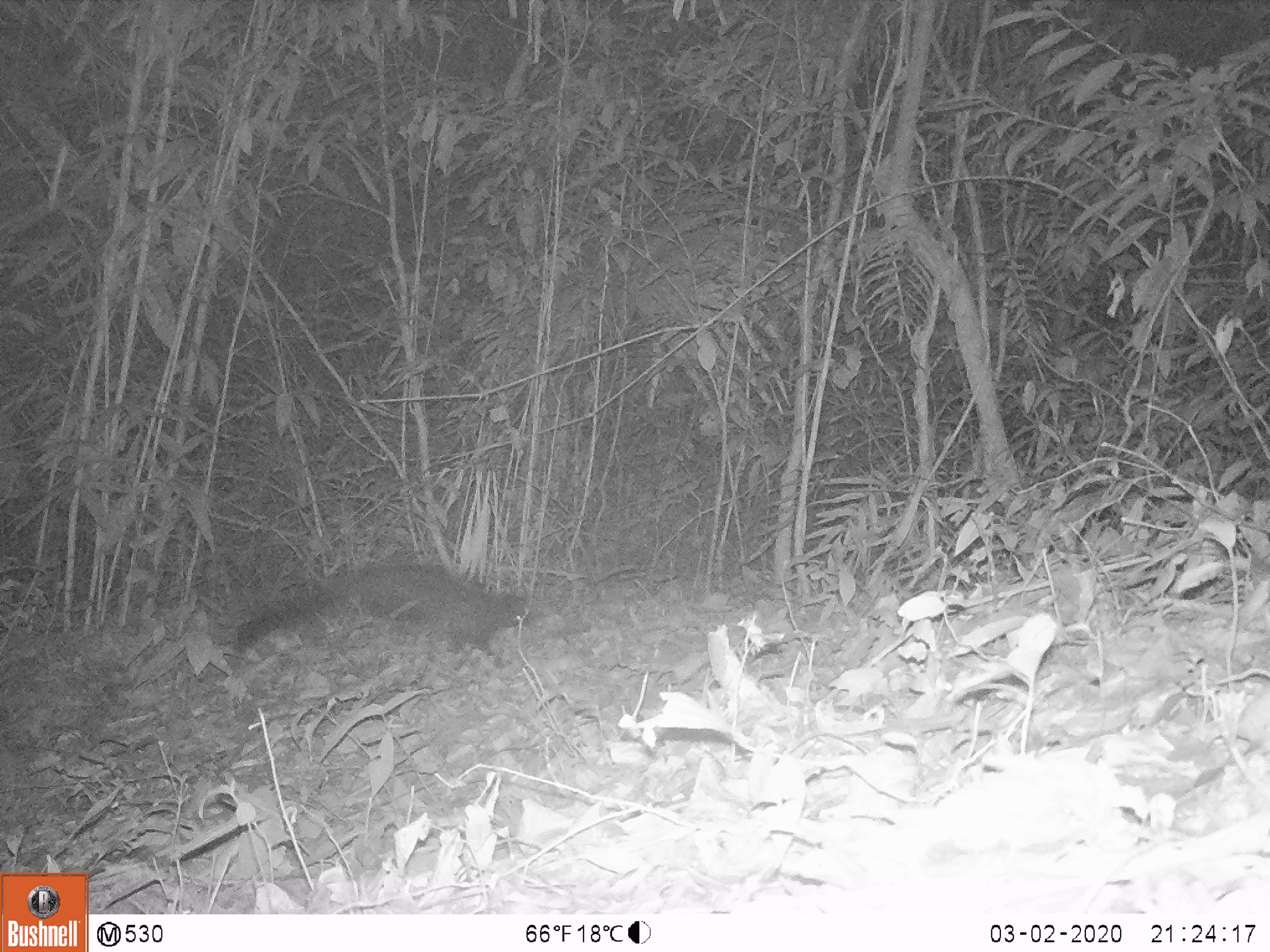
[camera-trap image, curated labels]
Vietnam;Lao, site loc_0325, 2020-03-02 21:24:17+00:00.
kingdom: Animalia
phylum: Chordata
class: Mammalia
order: Carnivora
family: Viverridae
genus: Paradoxurus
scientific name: Paradoxurus hermaphroditus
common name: common palm civet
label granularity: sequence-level